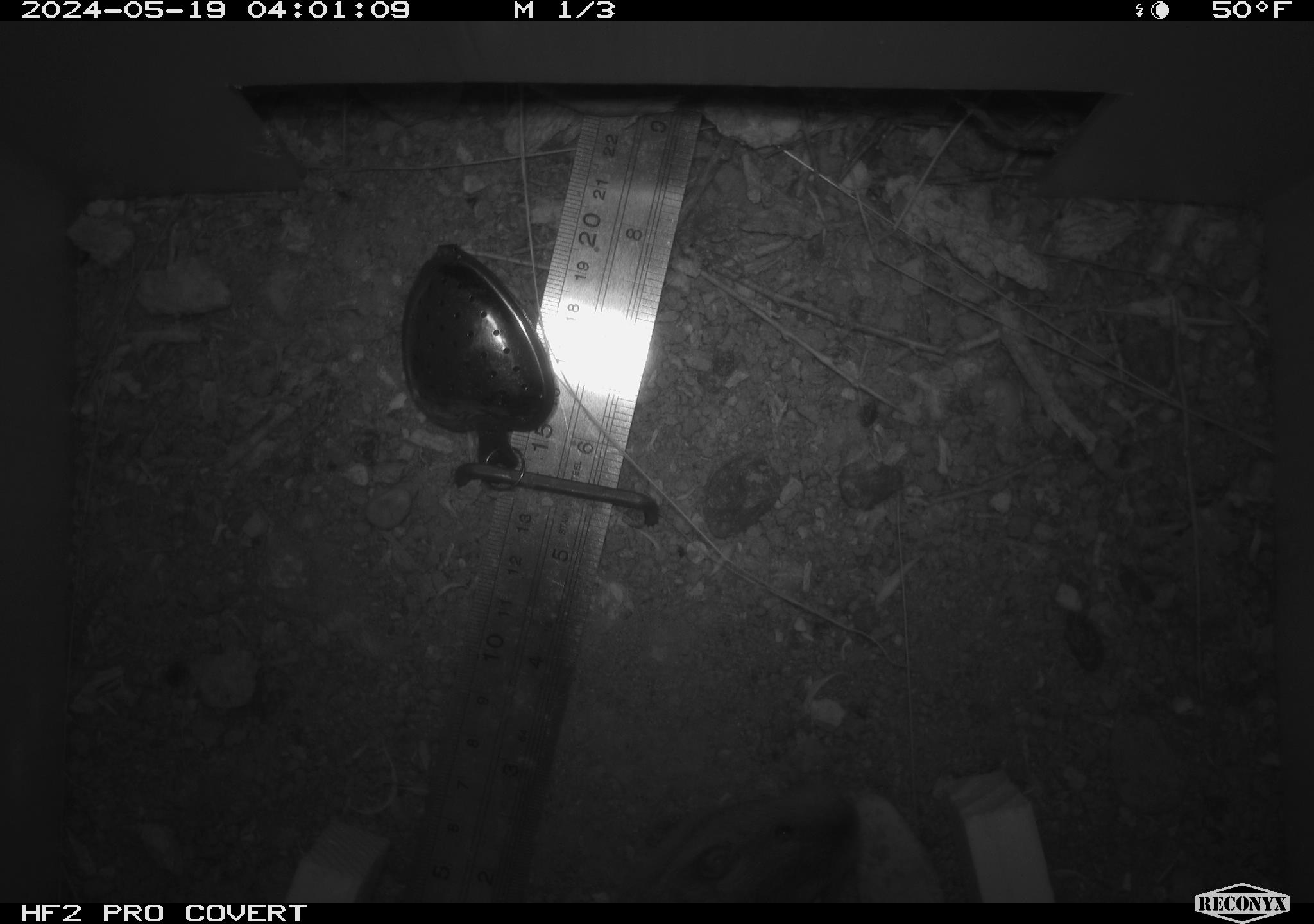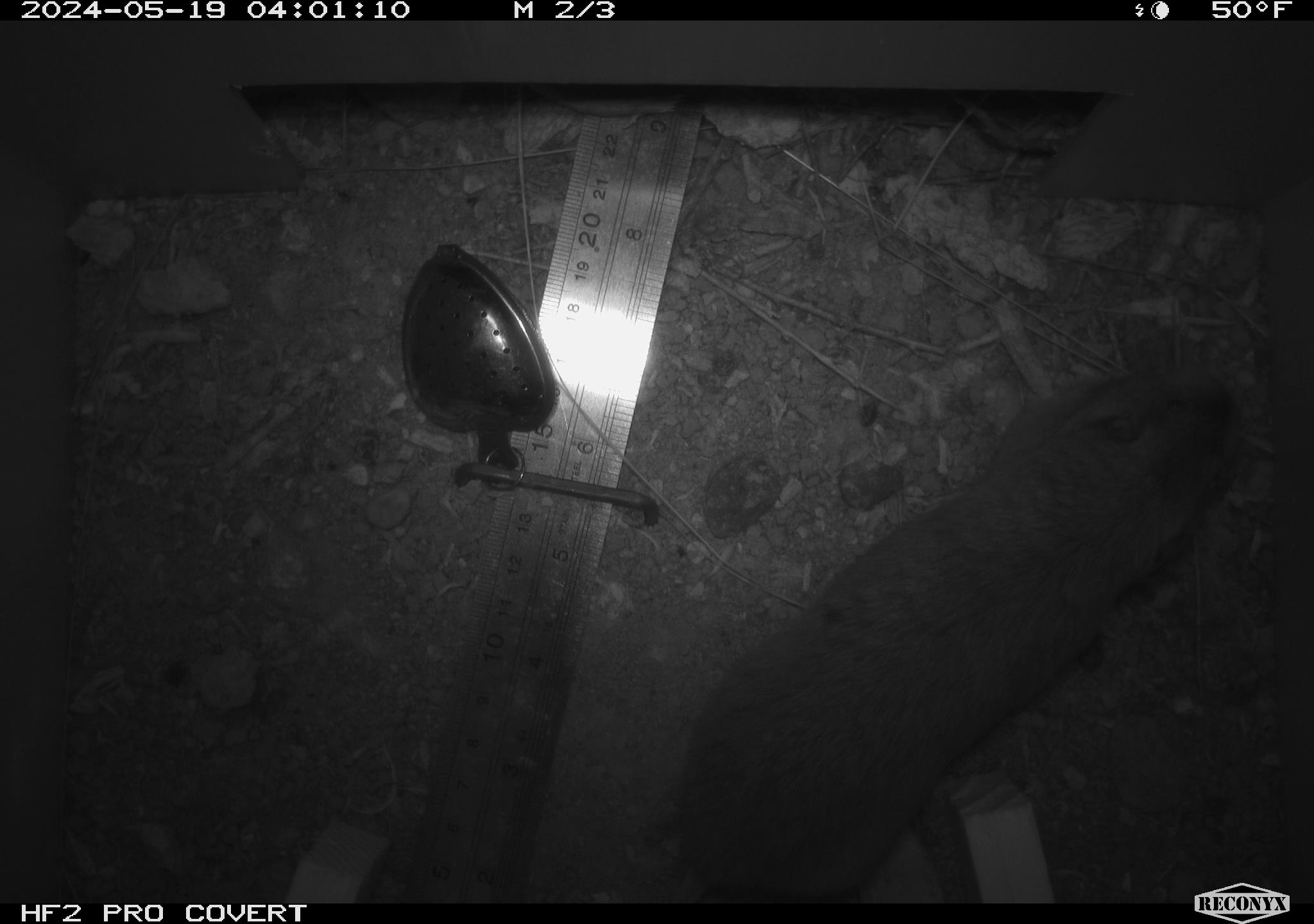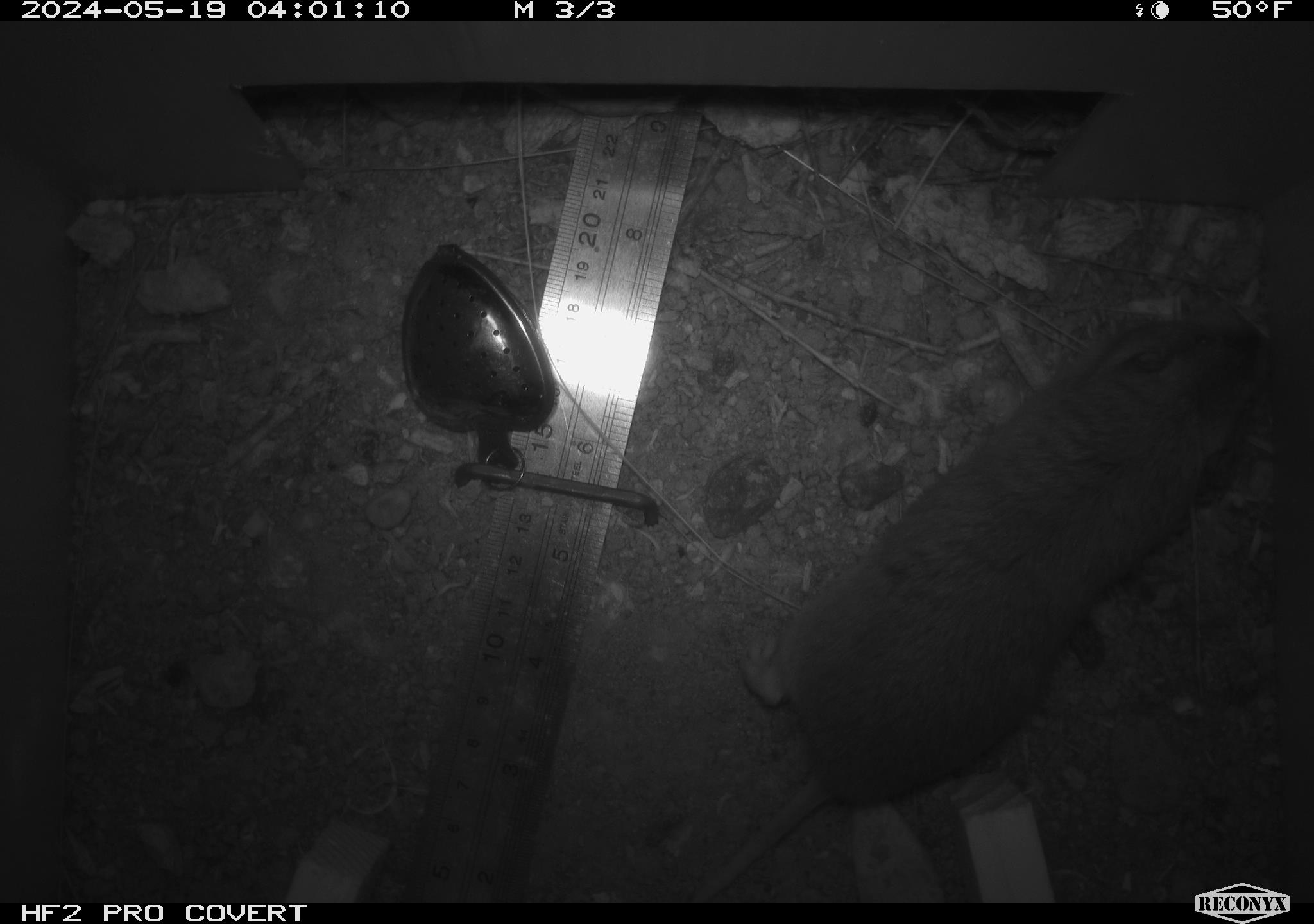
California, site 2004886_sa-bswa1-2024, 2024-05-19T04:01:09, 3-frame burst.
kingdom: Animalia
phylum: Chordata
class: Mammalia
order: Rodentia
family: Geomyidae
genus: Thomomys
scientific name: Thomomys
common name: smooth-toothed pocket gophers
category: thomomys species